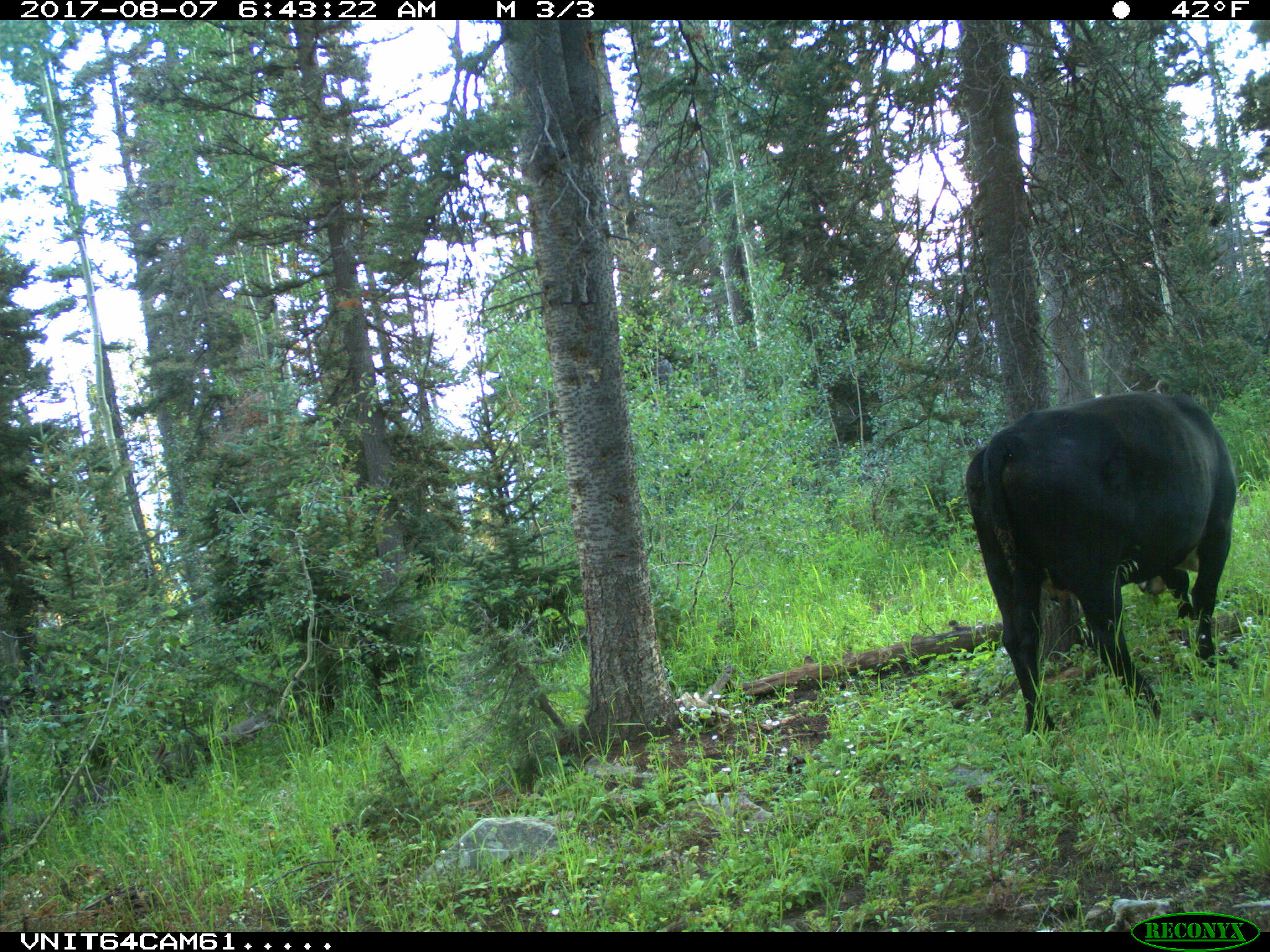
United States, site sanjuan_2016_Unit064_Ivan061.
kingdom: Animalia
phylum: Chordata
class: Mammalia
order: Artiodactyla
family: Bovidae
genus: Bos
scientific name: Bos taurus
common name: domestic cow